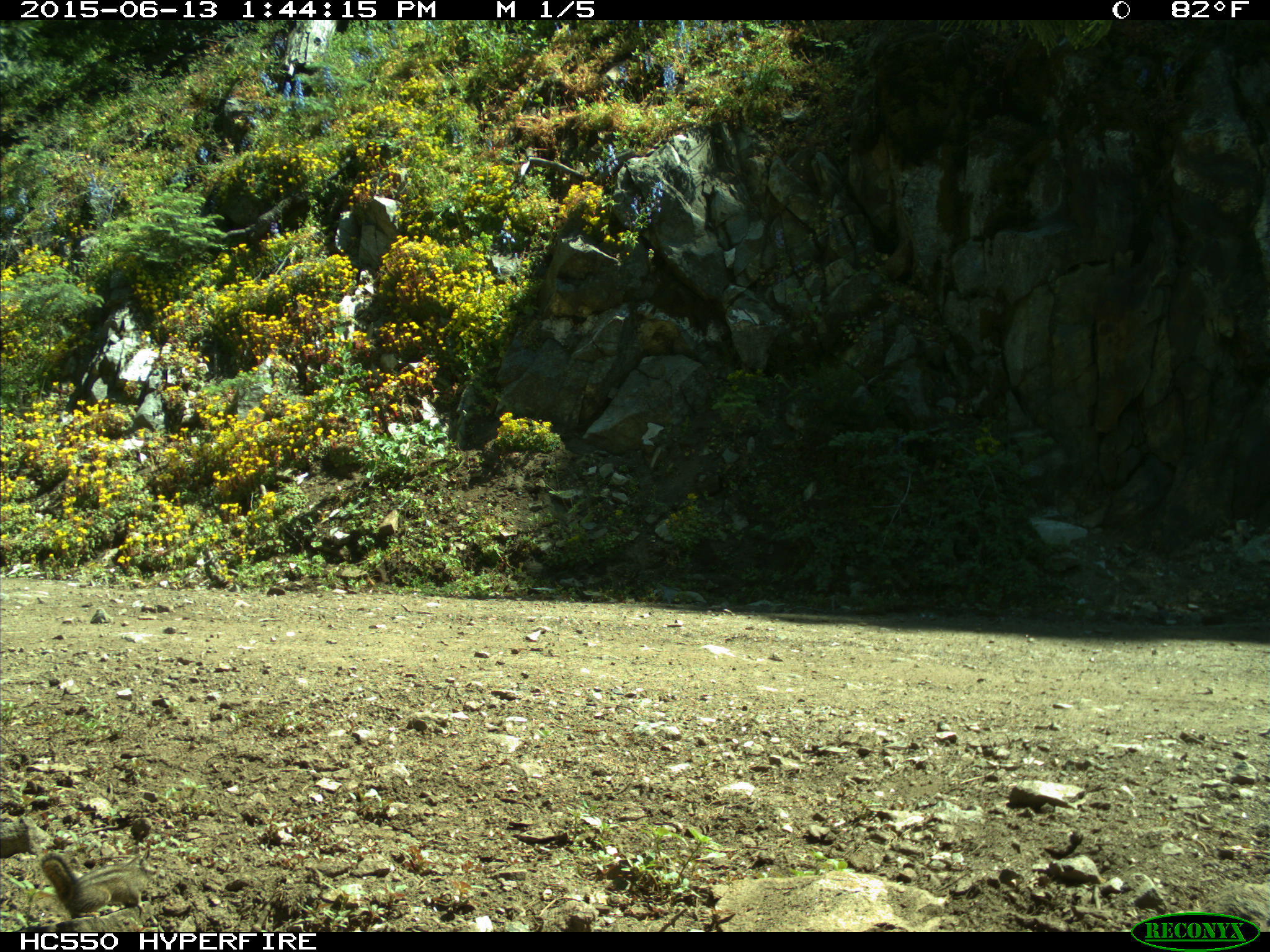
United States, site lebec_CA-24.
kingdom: Animalia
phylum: Chordata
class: Mammalia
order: Rodentia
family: Sciuridae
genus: Tamias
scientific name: Tamias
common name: chipmunk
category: unidentified chipmunk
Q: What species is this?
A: Unidentified chipmunk (chipmunk) (Tamias).